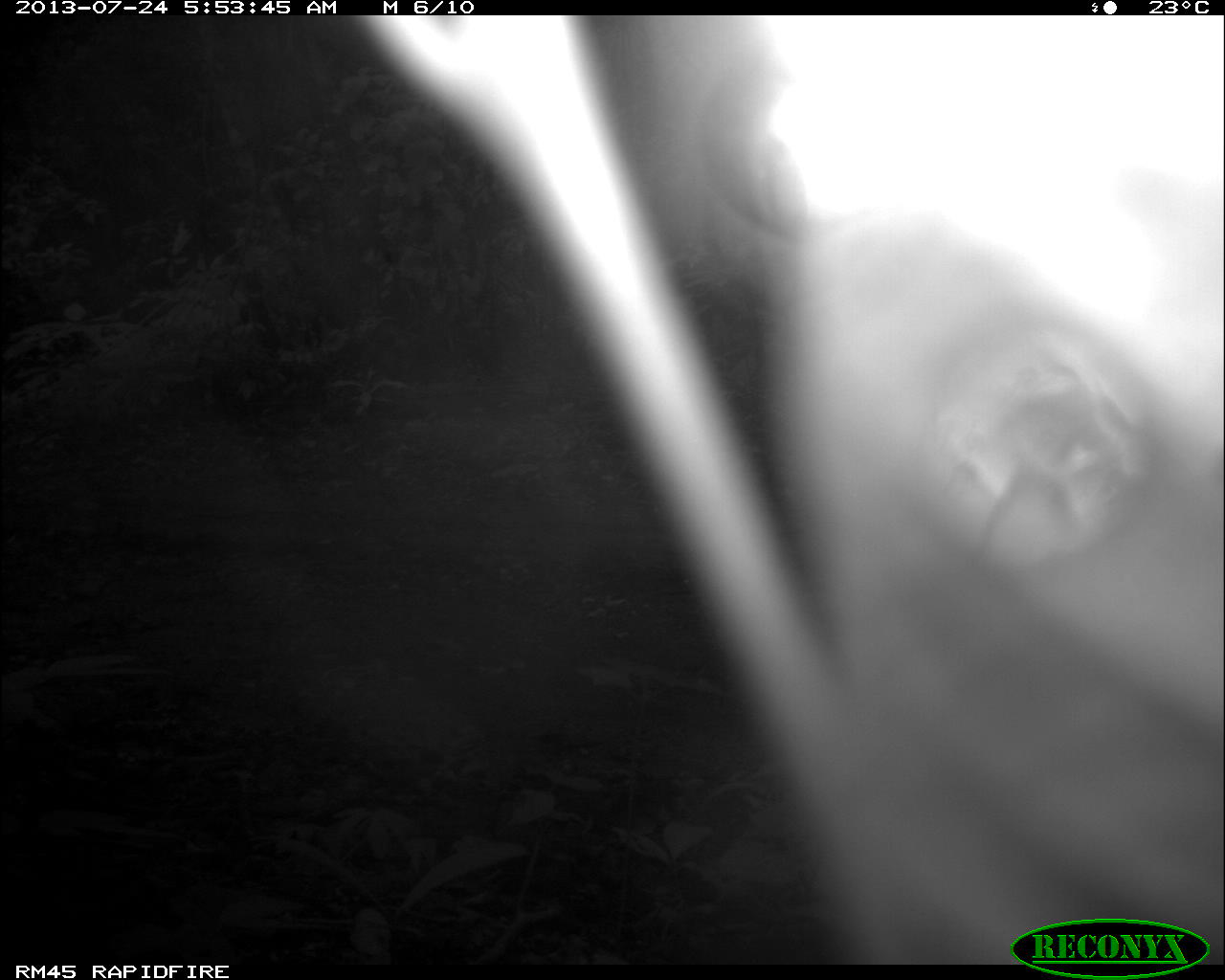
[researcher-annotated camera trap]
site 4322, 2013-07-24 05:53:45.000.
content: unidentified animal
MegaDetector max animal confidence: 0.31